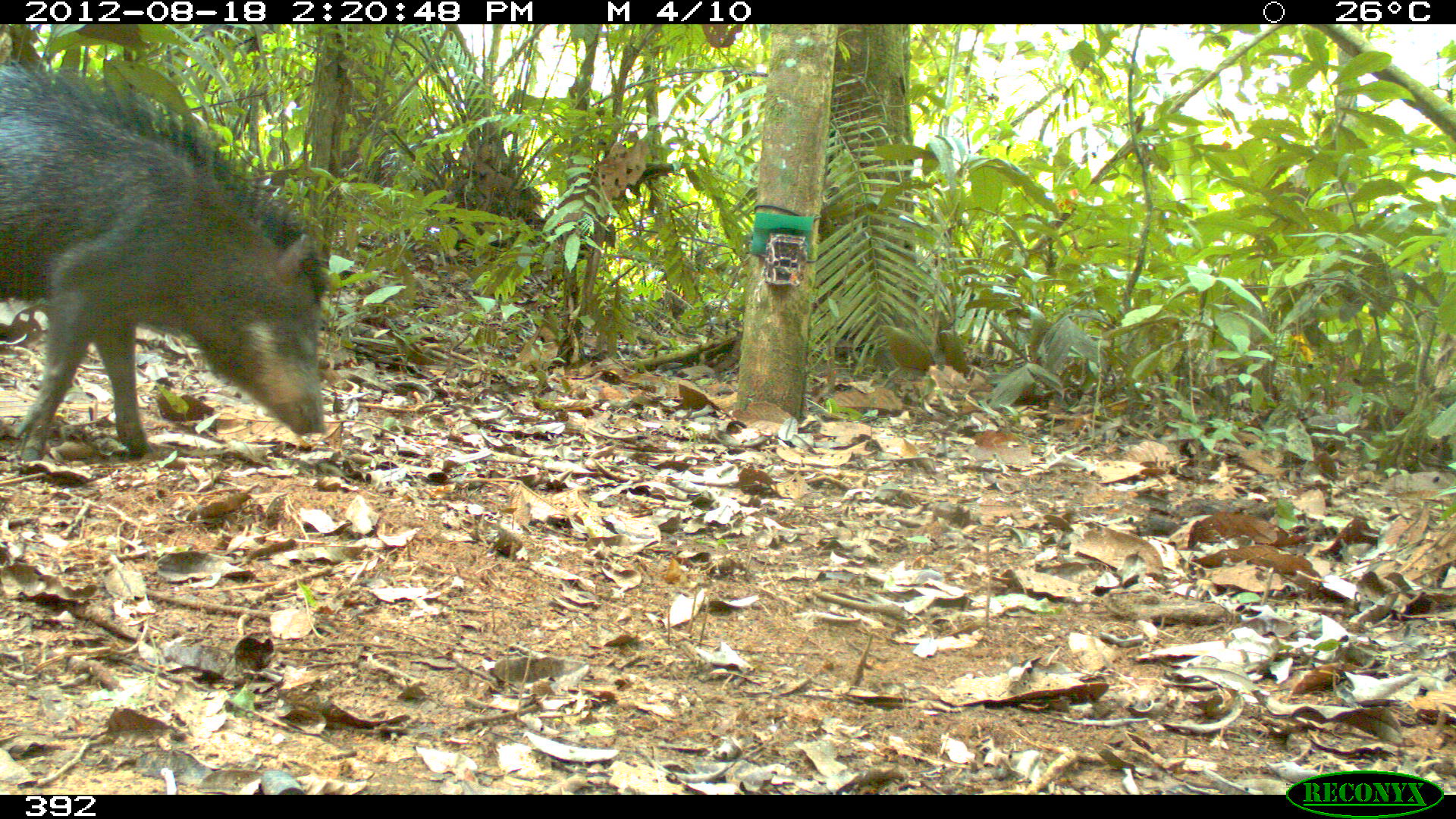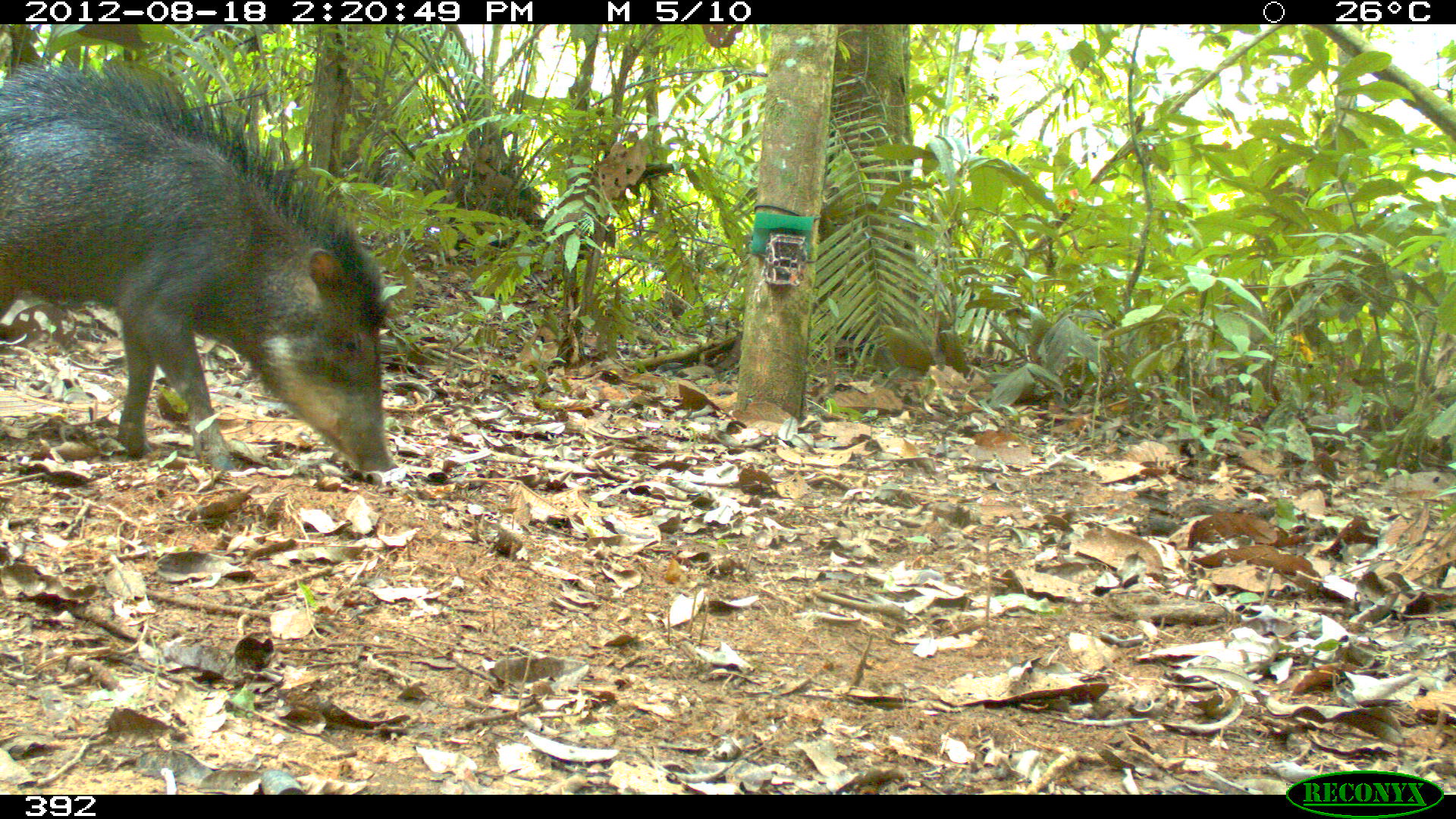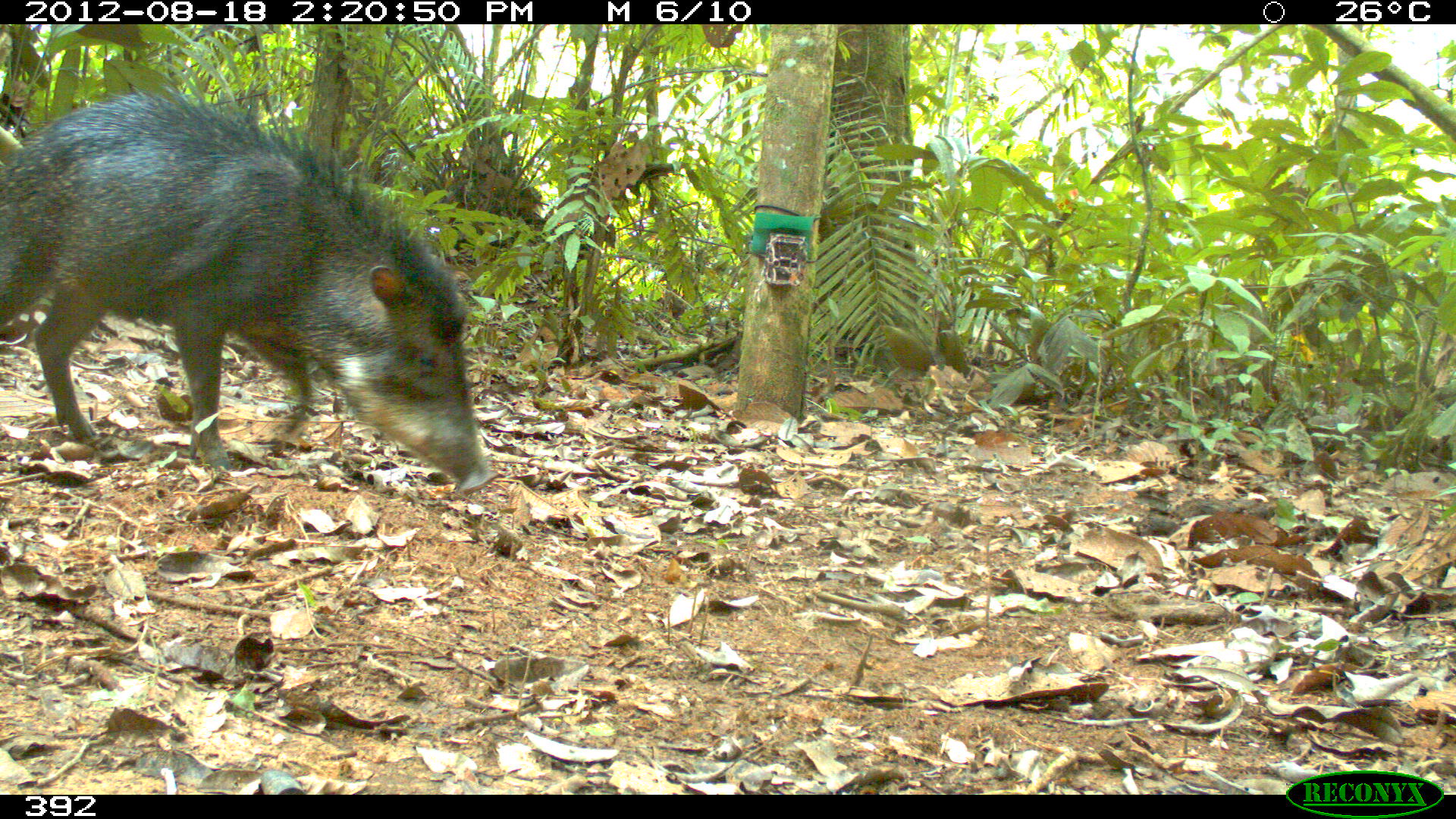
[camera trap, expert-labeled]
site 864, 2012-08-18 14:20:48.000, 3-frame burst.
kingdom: Animalia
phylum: Chordata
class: Mammalia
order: Artiodactyla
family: Tayassuidae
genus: Tayassu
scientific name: Tayassu pecari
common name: white-lipped peccary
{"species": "Tayassu pecari (white-lipped peccary)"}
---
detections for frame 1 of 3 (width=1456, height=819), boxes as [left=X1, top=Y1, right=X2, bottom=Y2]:
tayassu pecari: [left=0, top=59, right=330, bottom=466]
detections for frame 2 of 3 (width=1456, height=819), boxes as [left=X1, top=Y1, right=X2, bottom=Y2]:
tayassu pecari: [left=0, top=58, right=395, bottom=472]